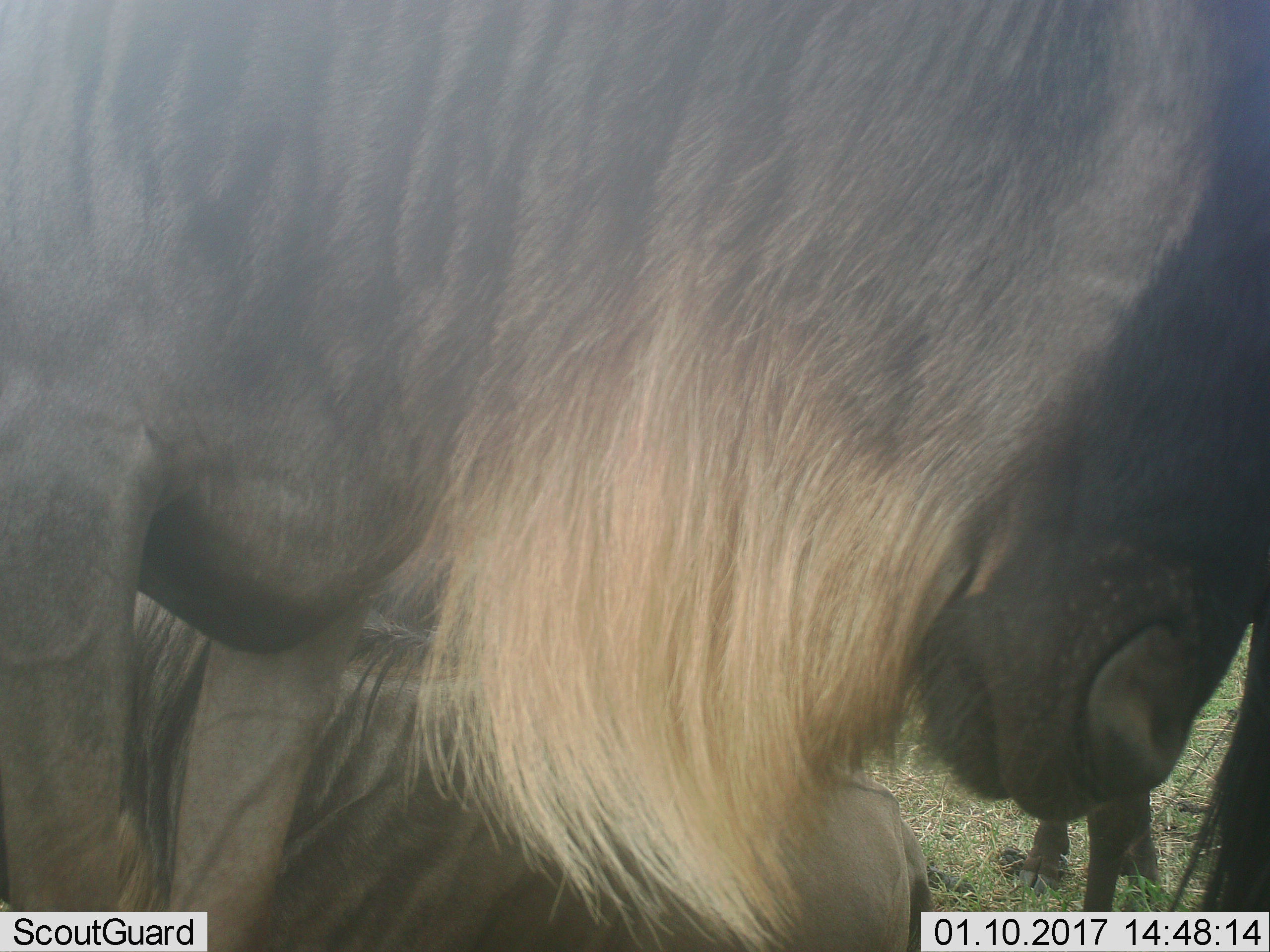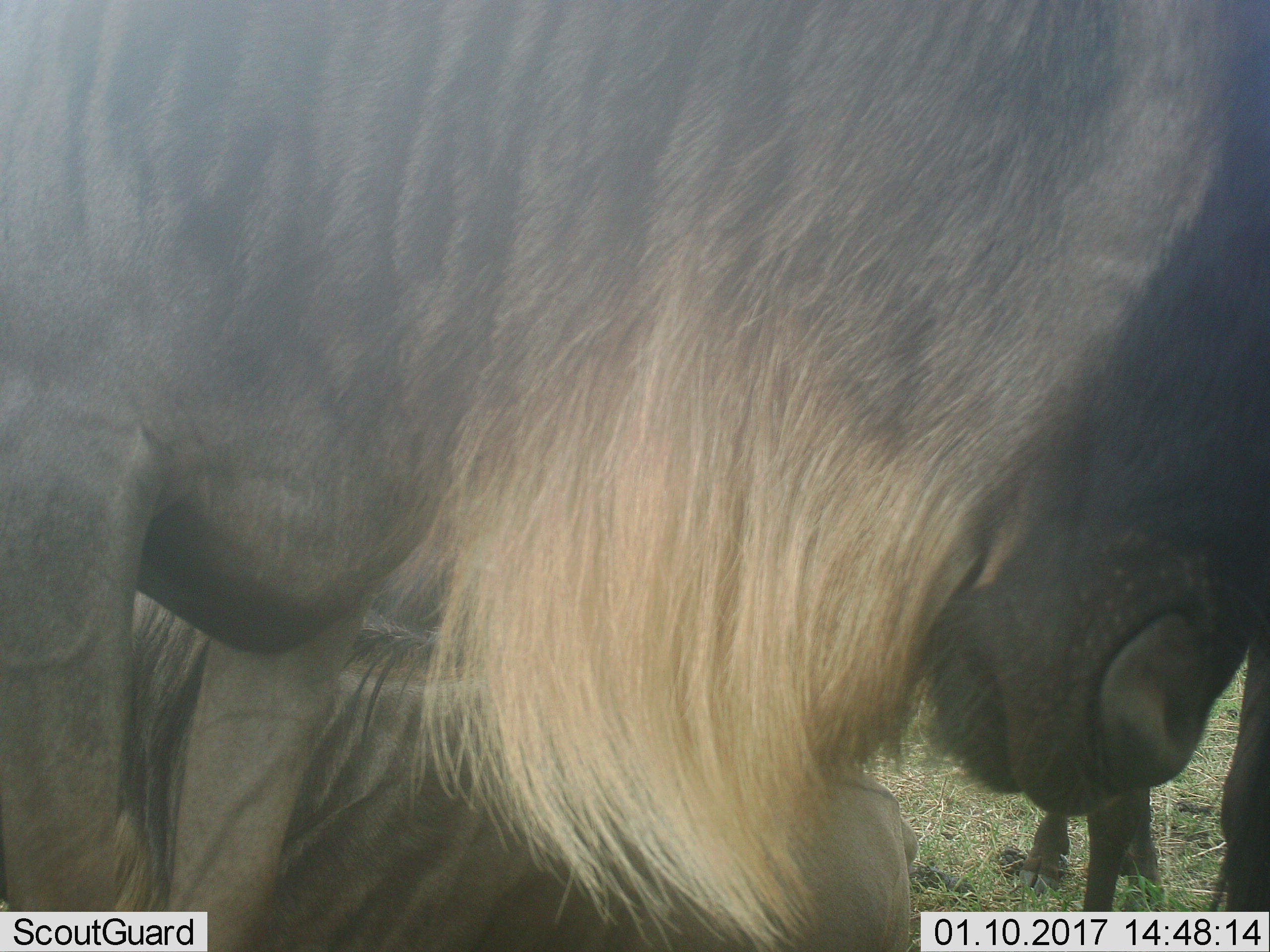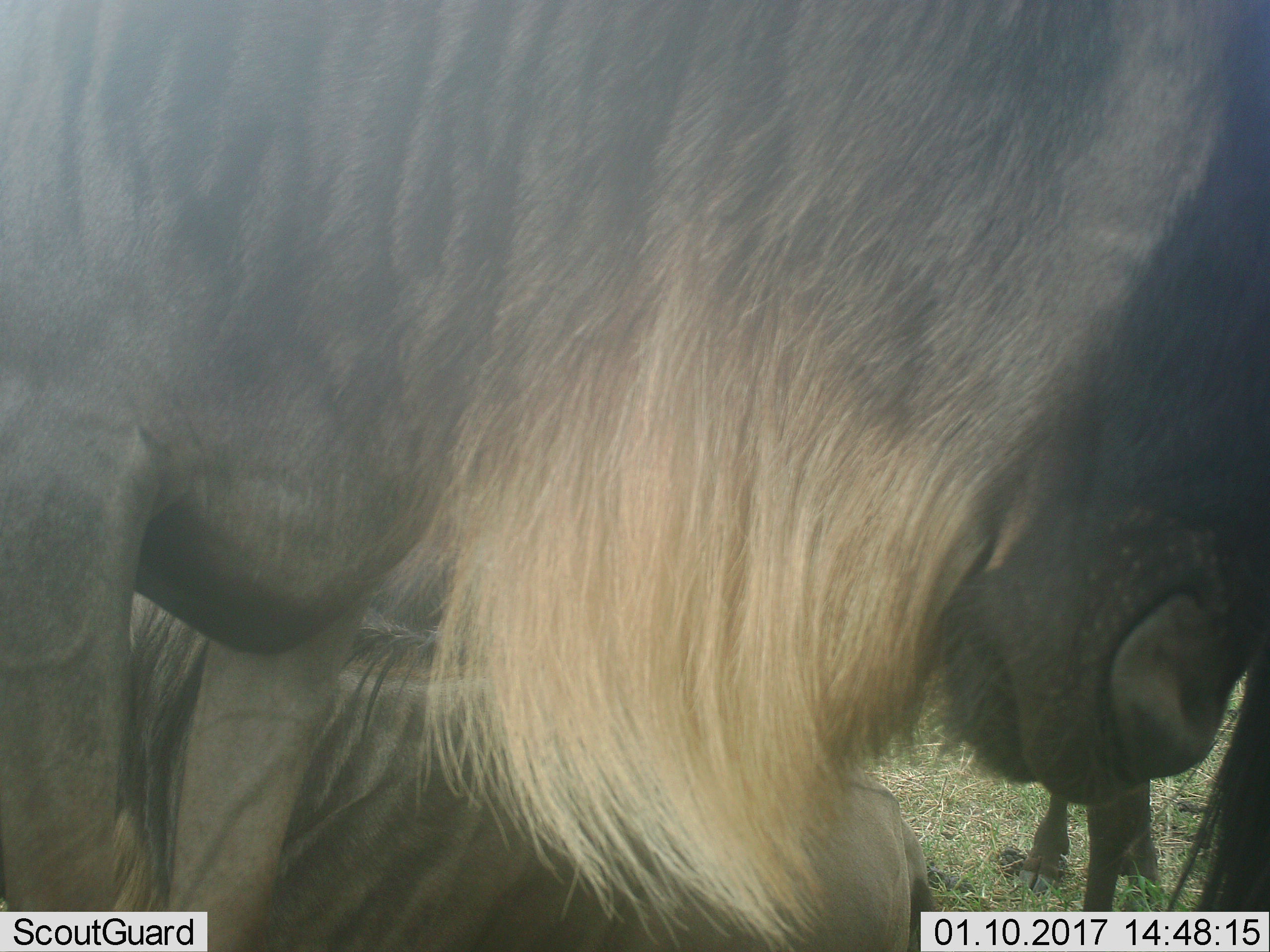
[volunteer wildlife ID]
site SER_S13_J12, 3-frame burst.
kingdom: Animalia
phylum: Chordata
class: Mammalia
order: Artiodactyla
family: Bovidae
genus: Connochaetes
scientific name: Connochaetes taurinus taurinus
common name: blue wildebeest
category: wildebeestblue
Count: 1.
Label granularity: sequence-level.